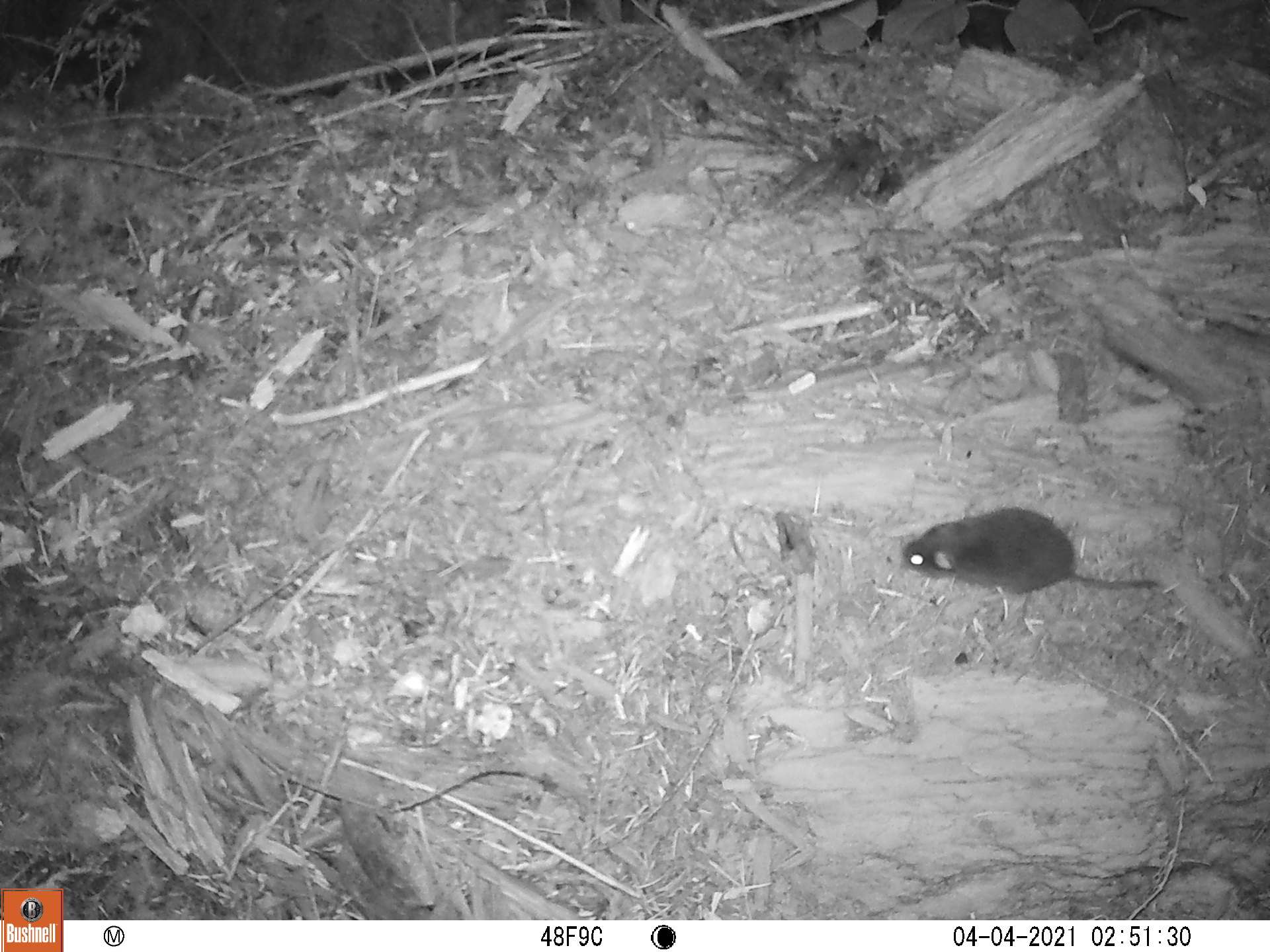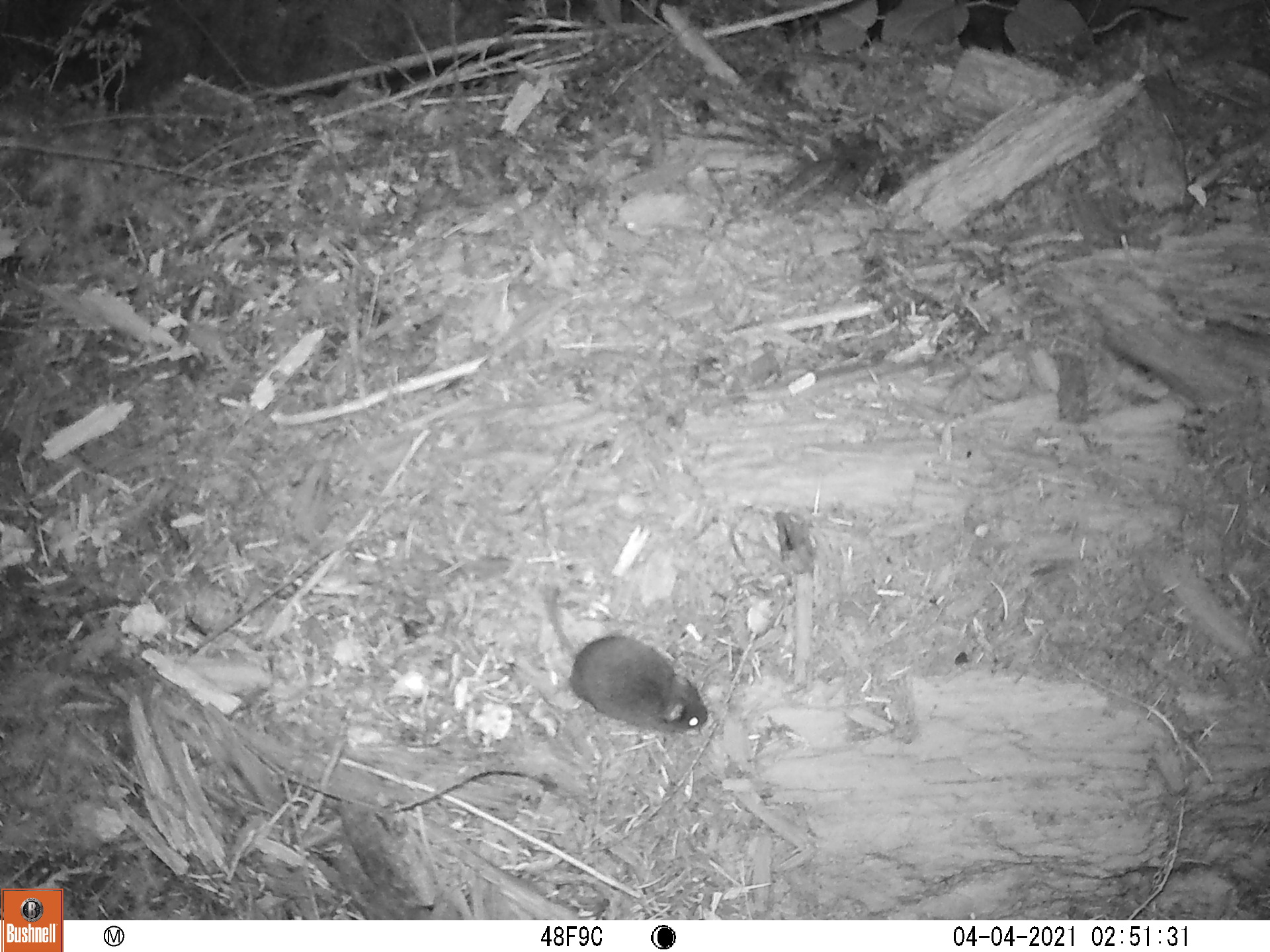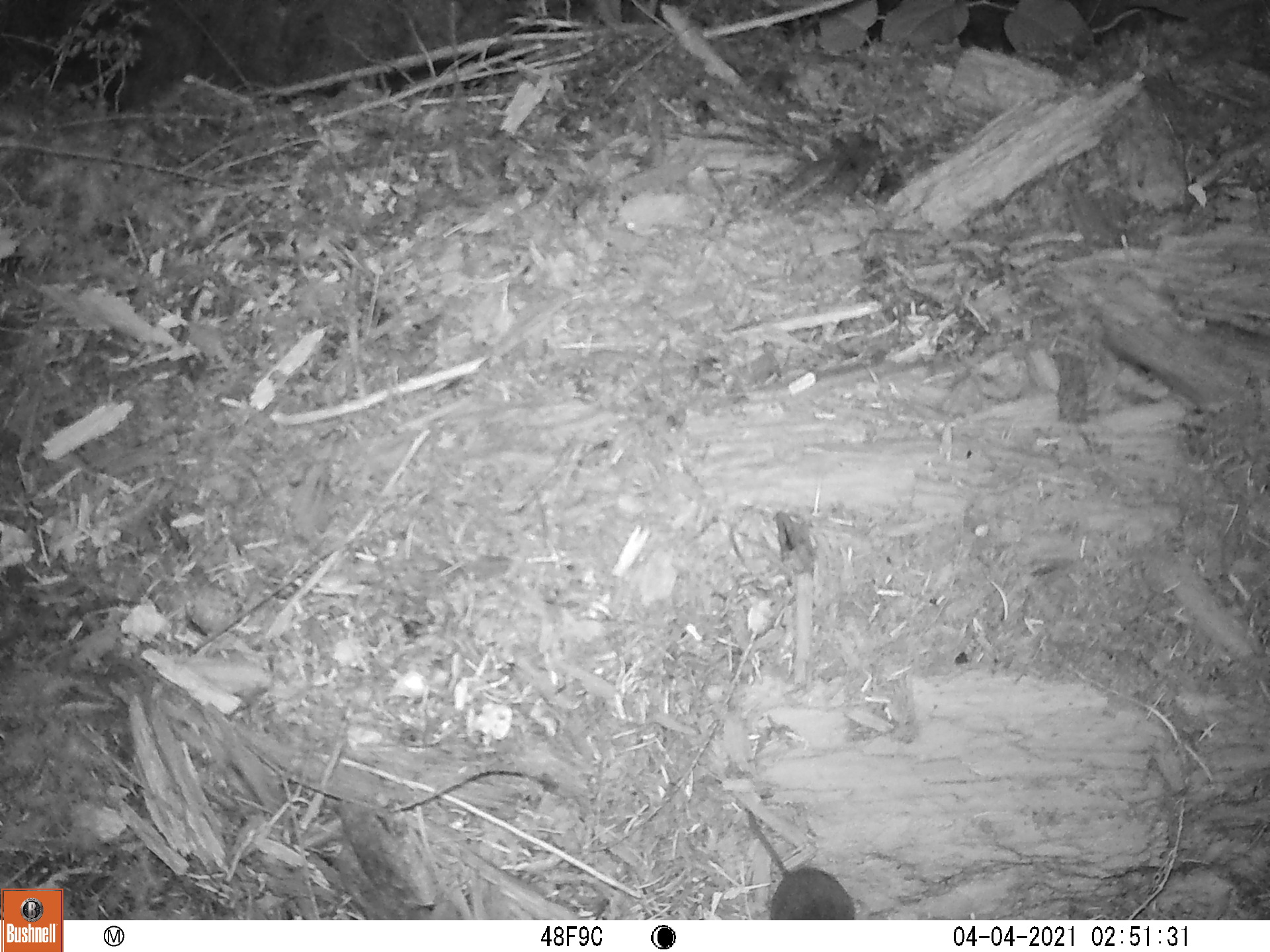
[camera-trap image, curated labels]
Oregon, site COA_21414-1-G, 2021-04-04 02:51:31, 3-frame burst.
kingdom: Animalia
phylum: Chordata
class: Mammalia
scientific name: Mammalia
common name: small mammal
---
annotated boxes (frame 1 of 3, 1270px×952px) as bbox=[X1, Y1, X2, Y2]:
small mammal: bbox=[883, 480, 1203, 637]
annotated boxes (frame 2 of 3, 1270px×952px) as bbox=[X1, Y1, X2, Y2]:
small mammal: bbox=[508, 540, 748, 760]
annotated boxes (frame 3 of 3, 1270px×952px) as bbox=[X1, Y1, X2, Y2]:
small mammal: bbox=[705, 760, 869, 917]